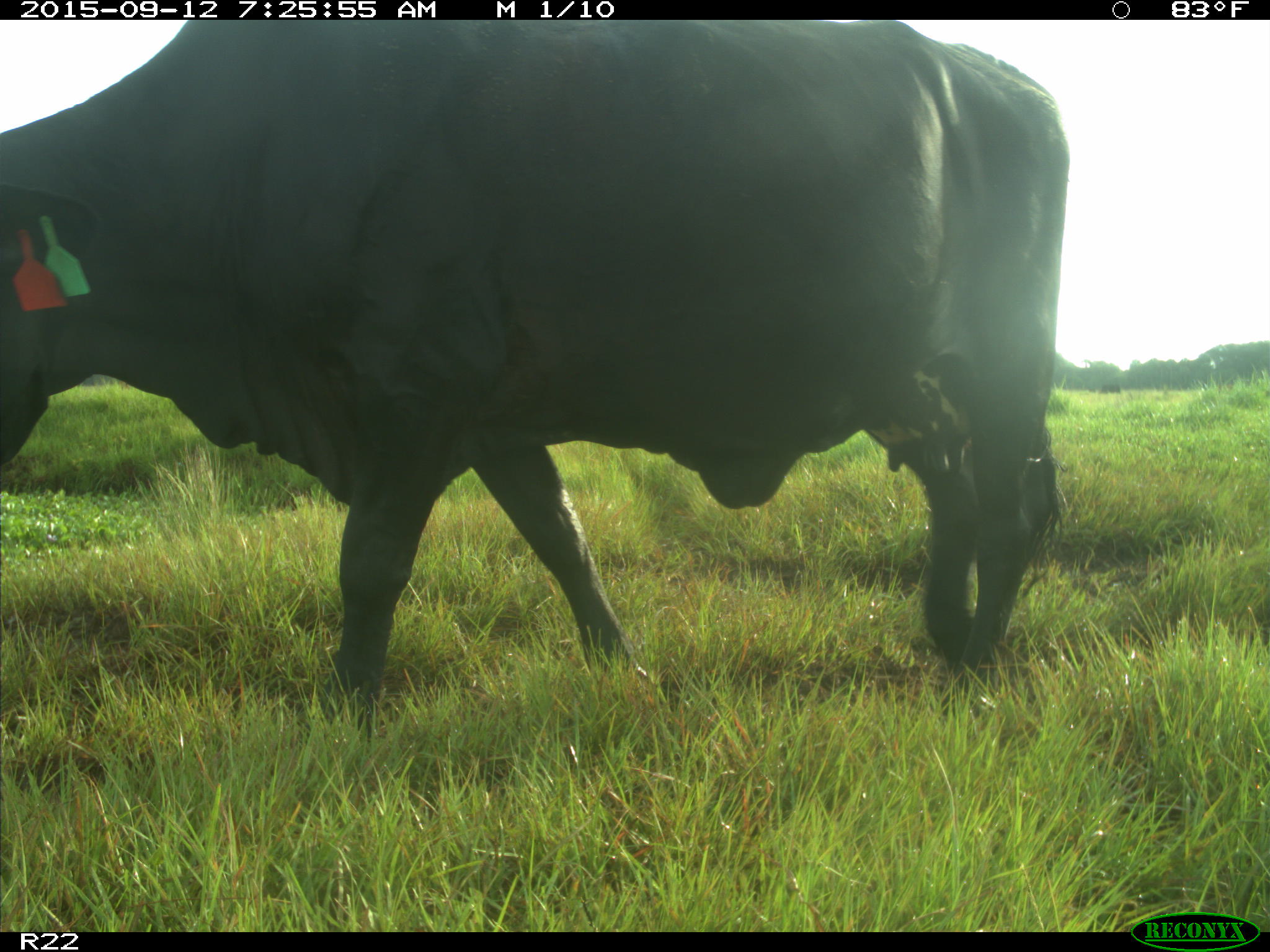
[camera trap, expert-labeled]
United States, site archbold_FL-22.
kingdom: Animalia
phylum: Chordata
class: Mammalia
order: Artiodactyla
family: Bovidae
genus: Bos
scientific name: Bos taurus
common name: domestic cow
Bos taurus (domestic cow).